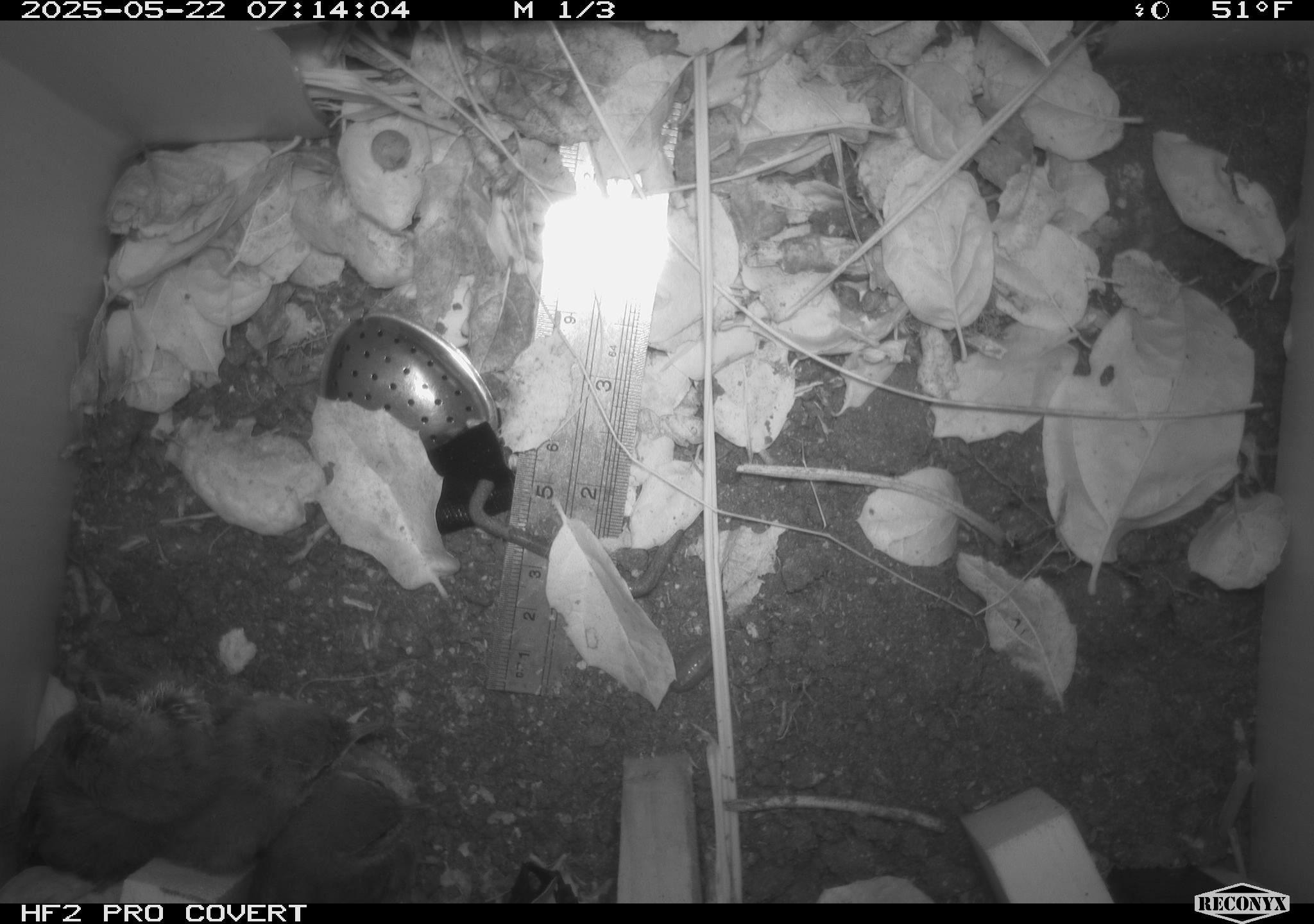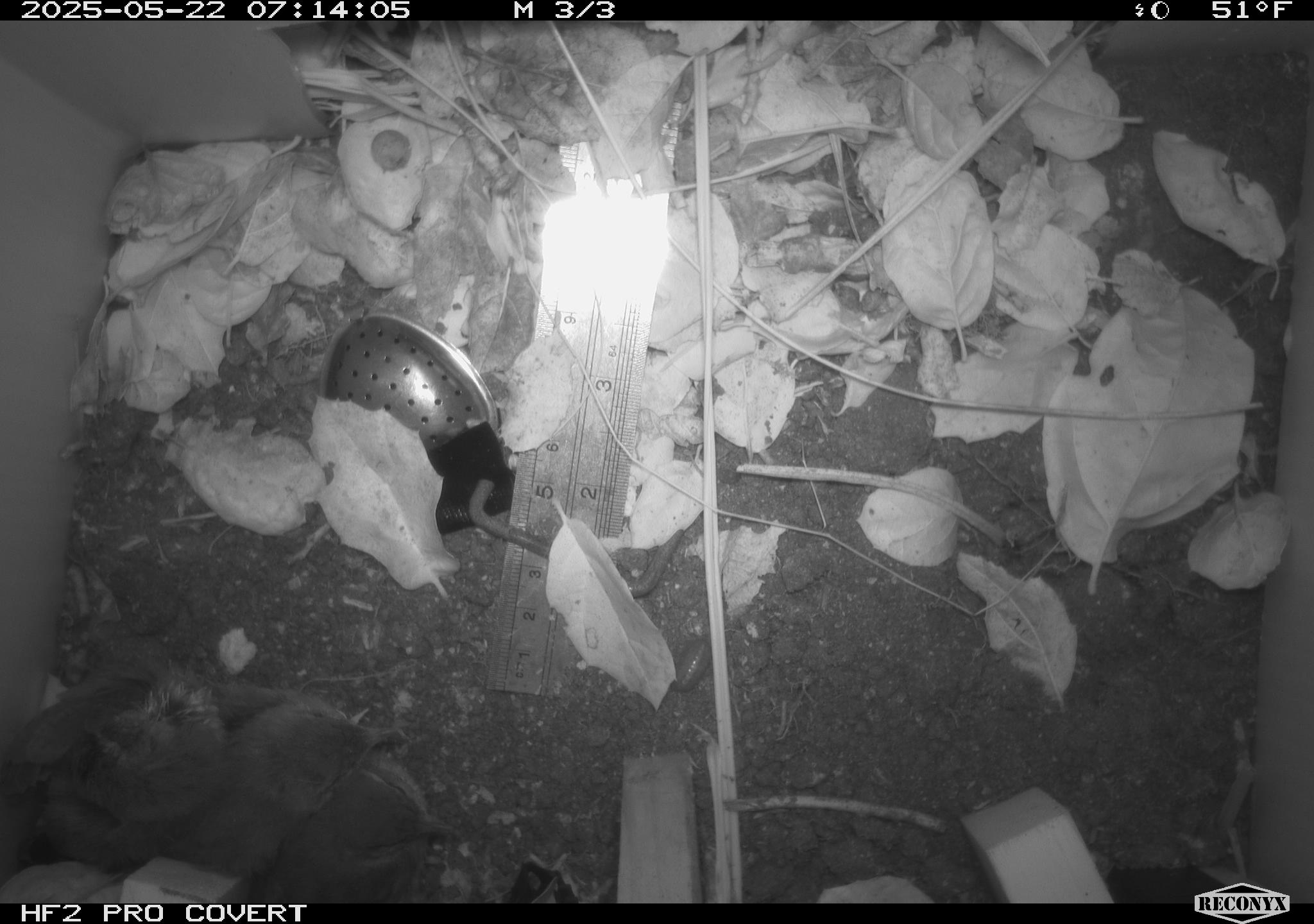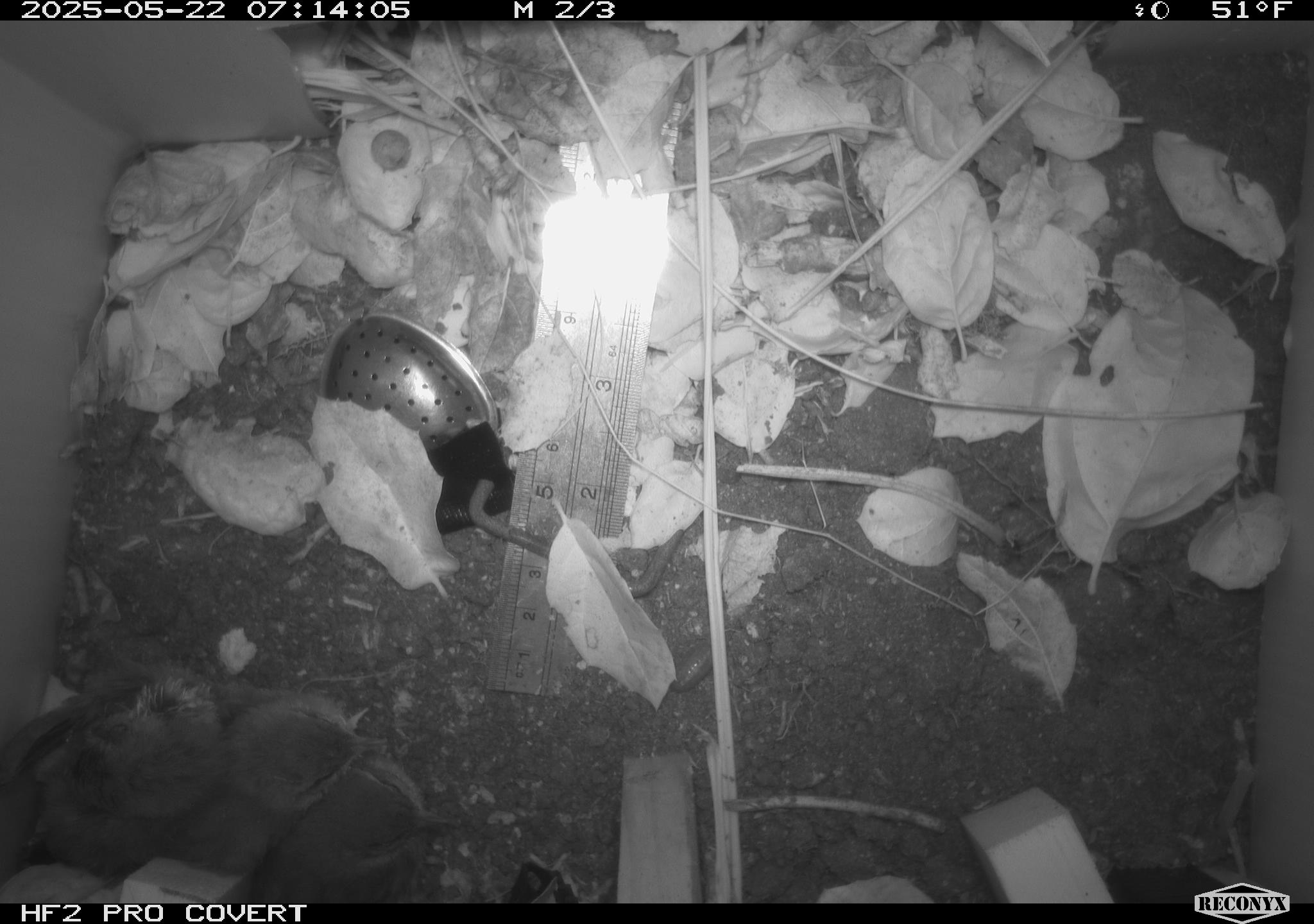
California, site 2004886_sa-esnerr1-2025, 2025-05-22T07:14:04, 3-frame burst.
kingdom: Animalia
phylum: Chordata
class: Aves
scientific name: Aves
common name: bird